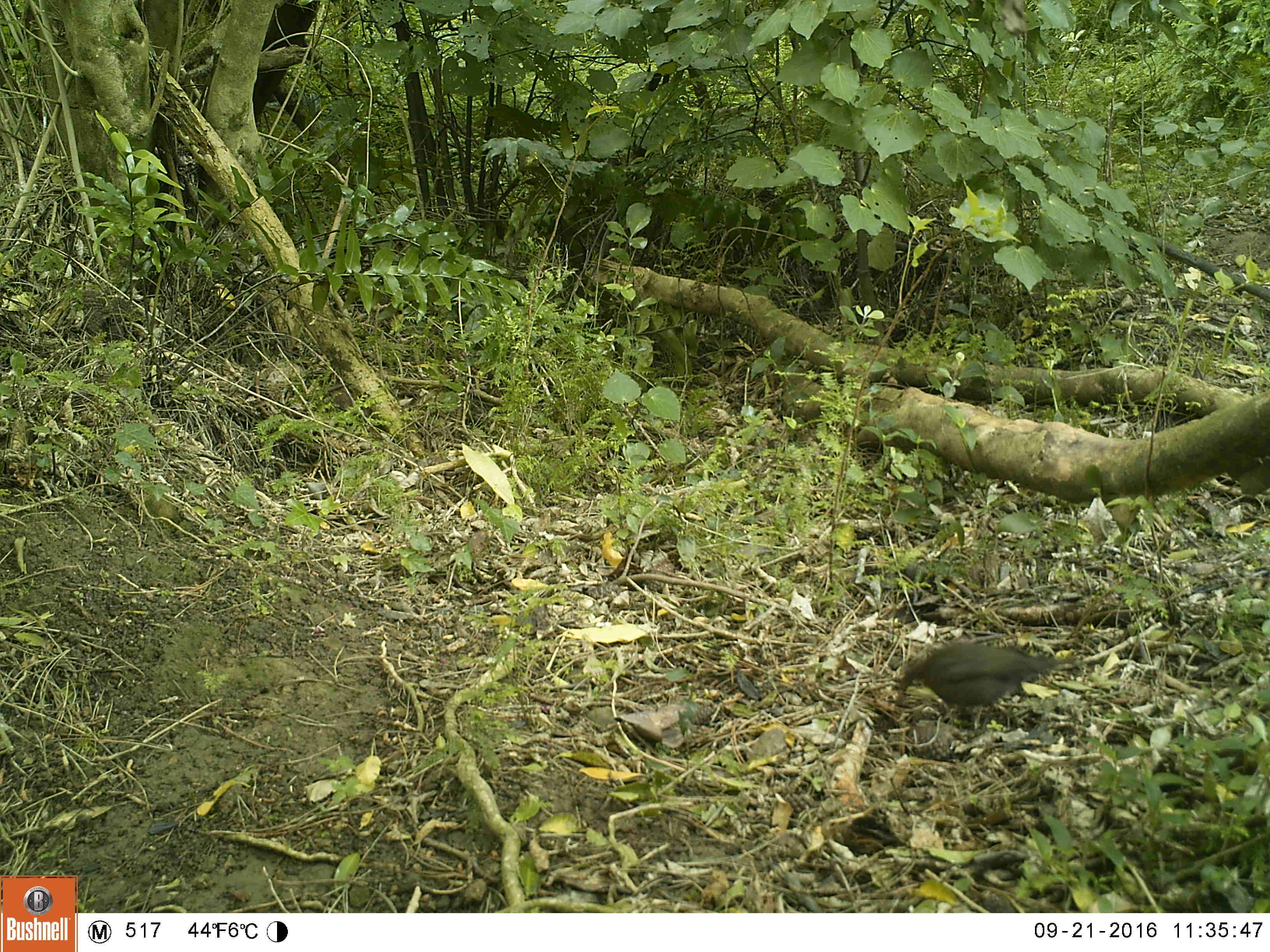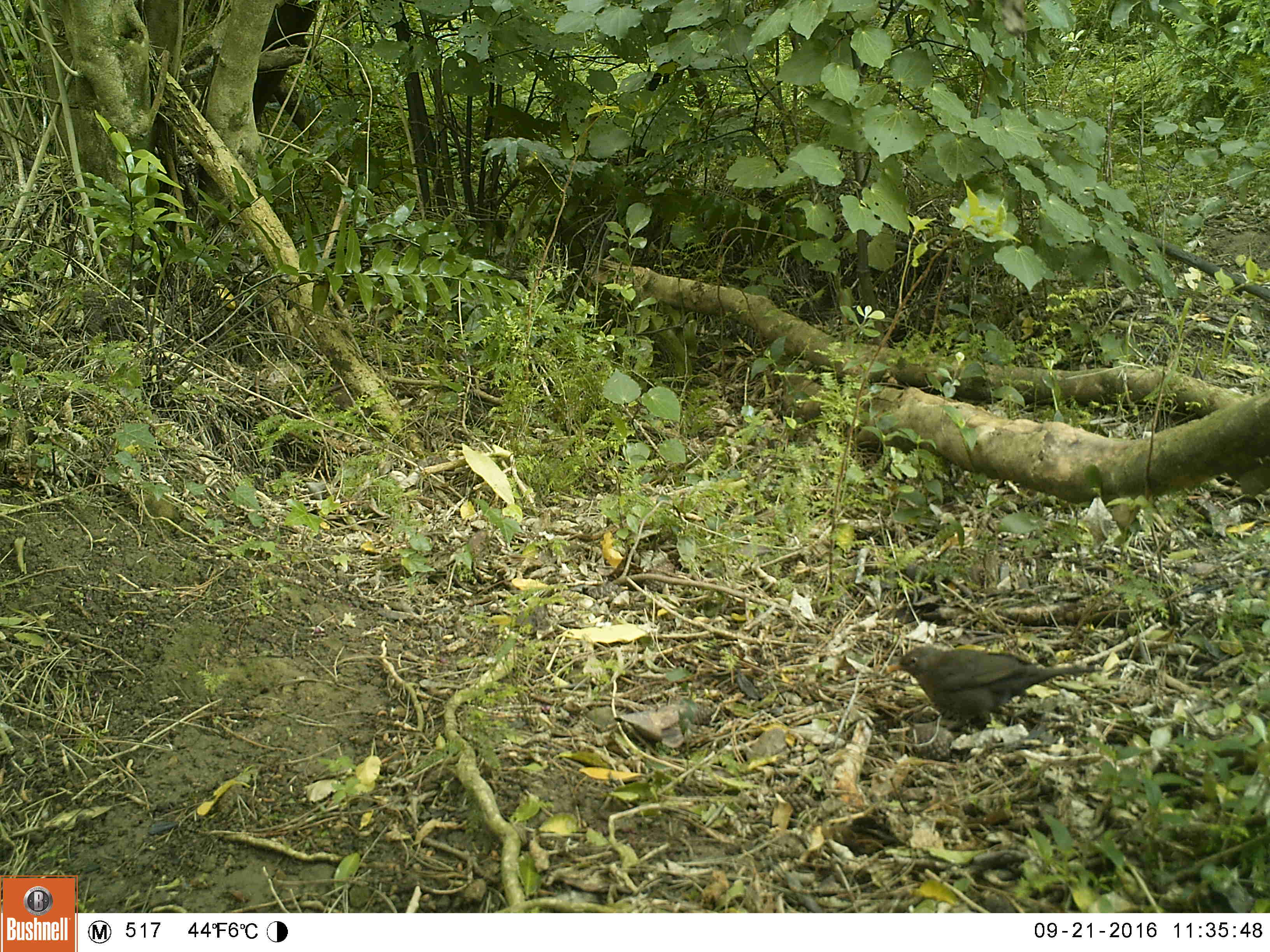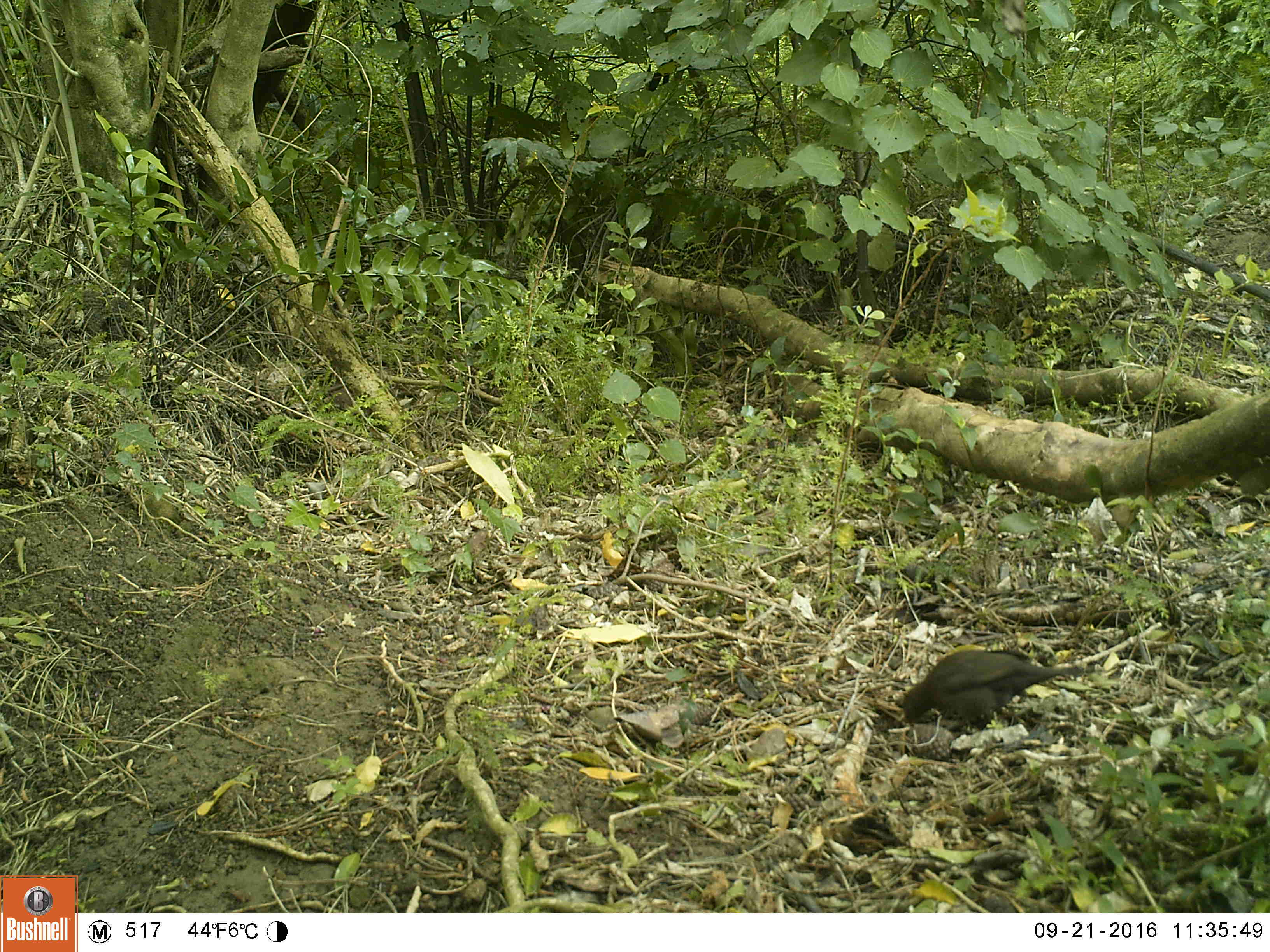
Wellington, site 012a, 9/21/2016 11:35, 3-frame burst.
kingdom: Animalia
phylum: Chordata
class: Aves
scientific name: Aves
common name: bird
Bird (Aves).